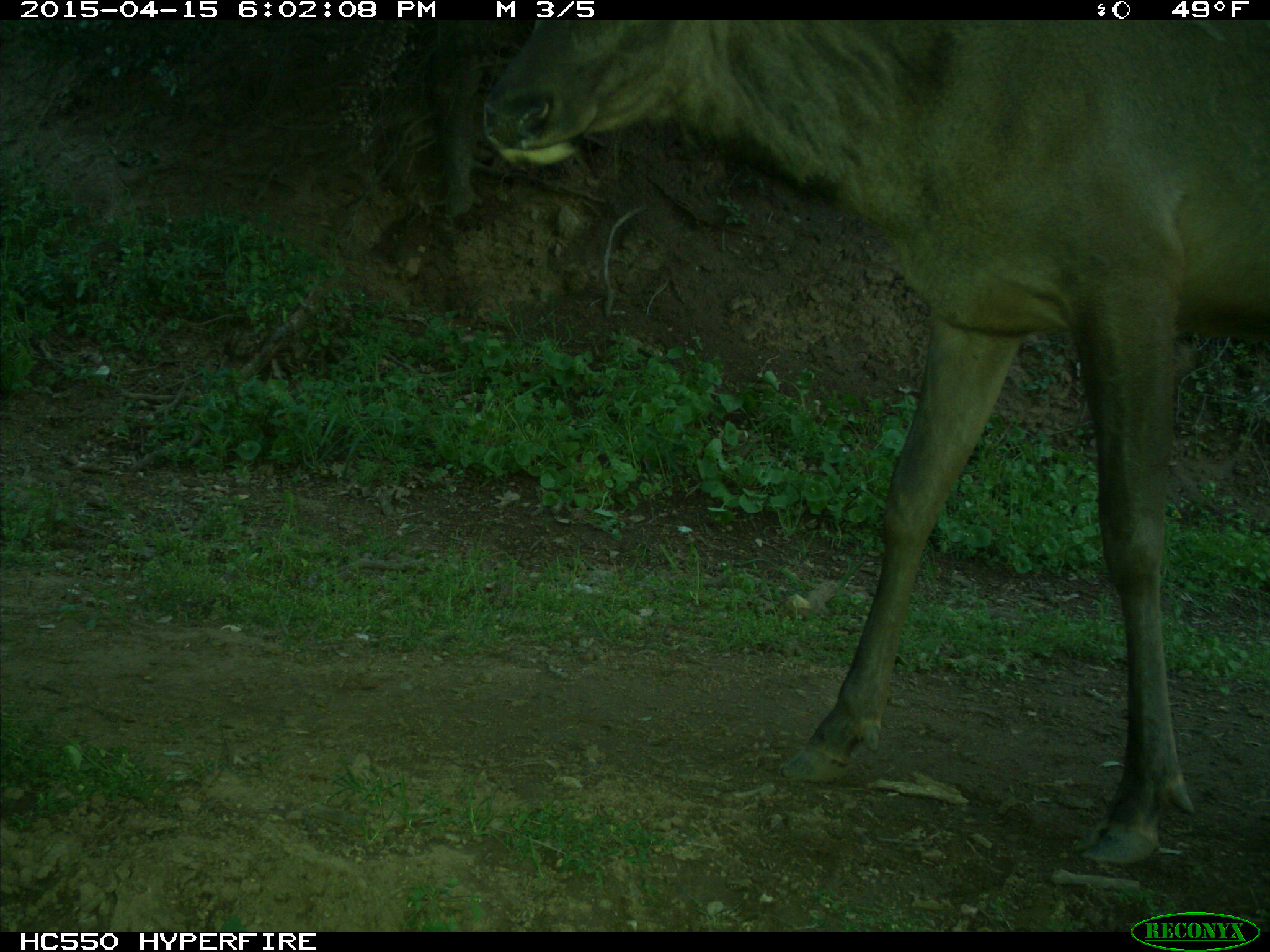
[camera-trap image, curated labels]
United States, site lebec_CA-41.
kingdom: Animalia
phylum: Chordata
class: Mammalia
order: Artiodactyla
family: Cervidae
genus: Cervus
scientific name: Cervus canadensis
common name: elk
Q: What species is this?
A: Cervus canadensis (elk).